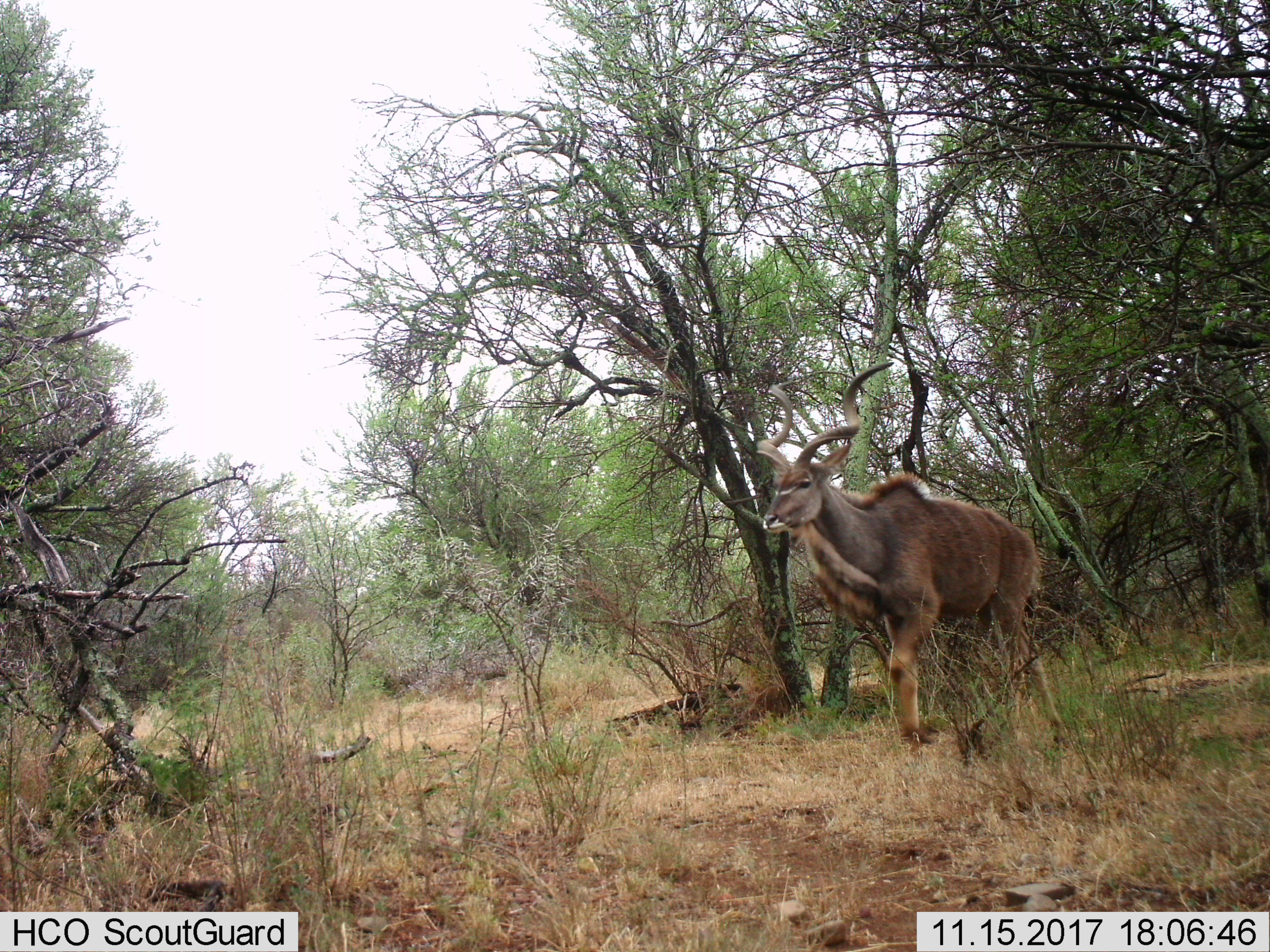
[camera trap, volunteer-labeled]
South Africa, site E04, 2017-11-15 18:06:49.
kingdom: Animalia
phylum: Chordata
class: Mammalia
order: Artiodactyla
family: Bovidae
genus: Tragelaphus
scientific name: Tragelaphus strepsiceros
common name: greater kudu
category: kudu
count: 1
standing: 22%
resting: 0%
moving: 78%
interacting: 0%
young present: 0%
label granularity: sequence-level